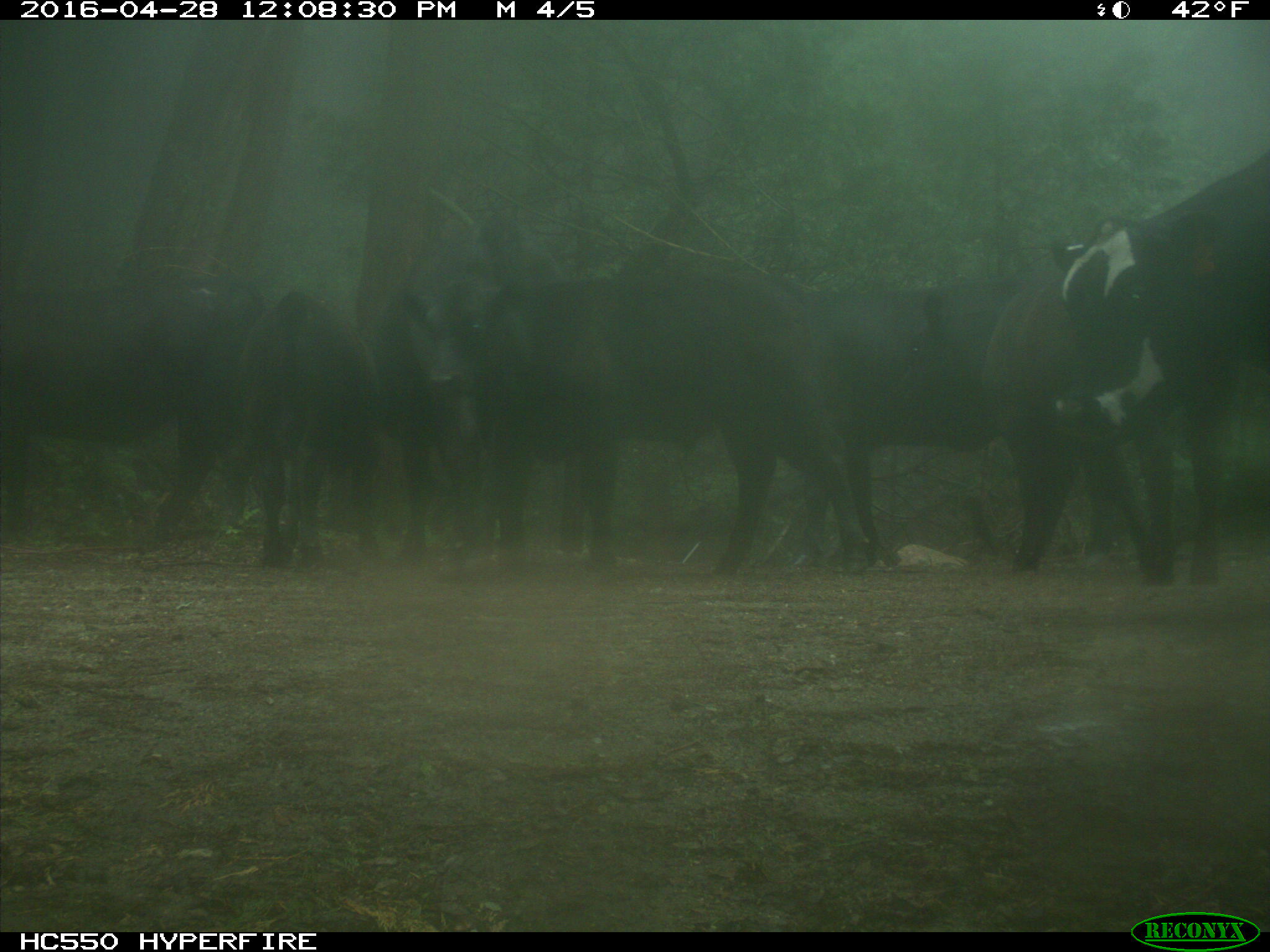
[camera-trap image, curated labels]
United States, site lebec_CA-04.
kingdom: Animalia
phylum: Chordata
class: Mammalia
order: Artiodactyla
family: Bovidae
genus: Bos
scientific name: Bos taurus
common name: domestic cow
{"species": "Bos taurus (domestic cow)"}